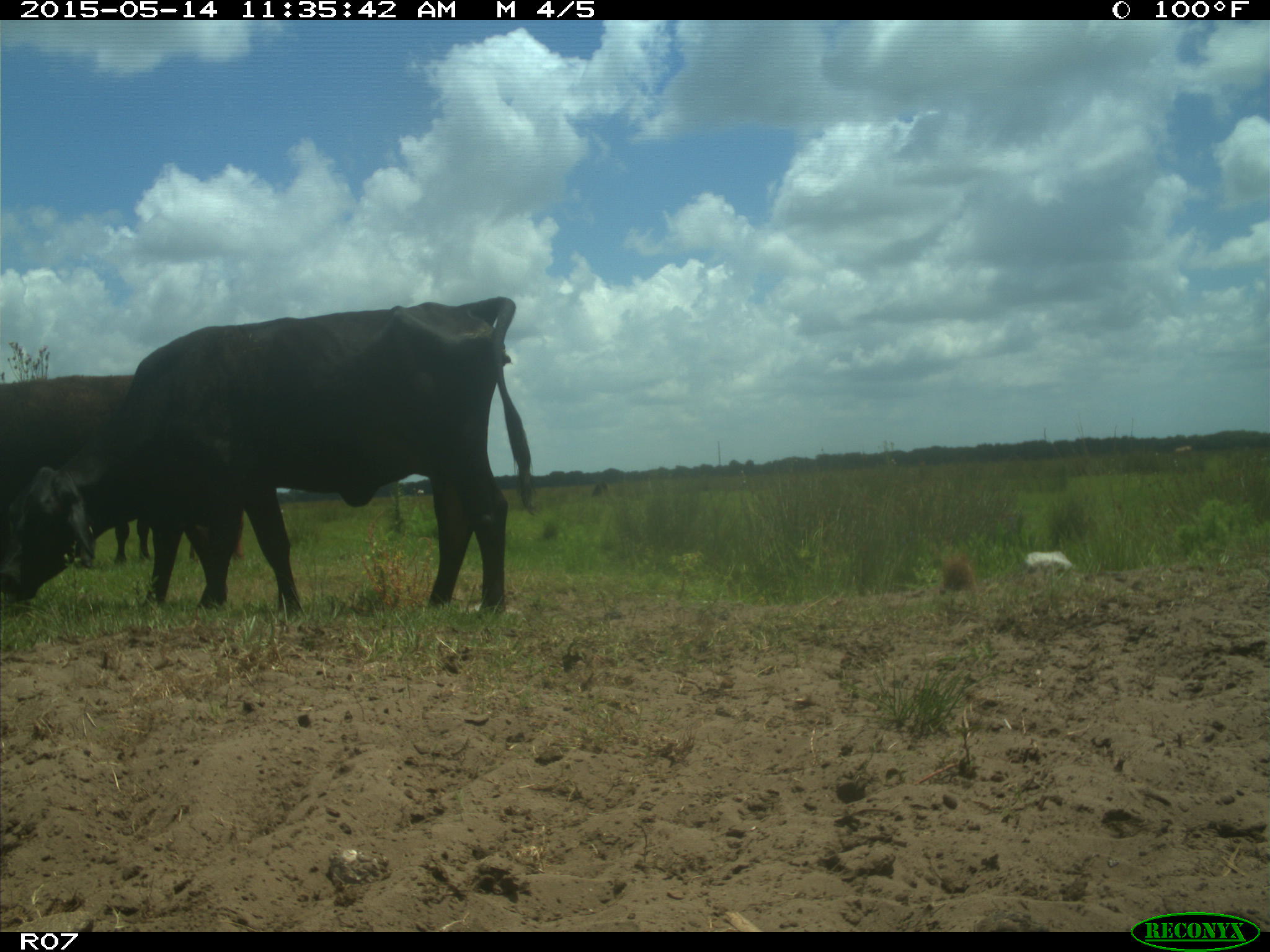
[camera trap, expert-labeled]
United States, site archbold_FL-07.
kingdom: Animalia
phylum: Chordata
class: Mammalia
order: Artiodactyla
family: Bovidae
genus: Bos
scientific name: Bos taurus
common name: domestic cow